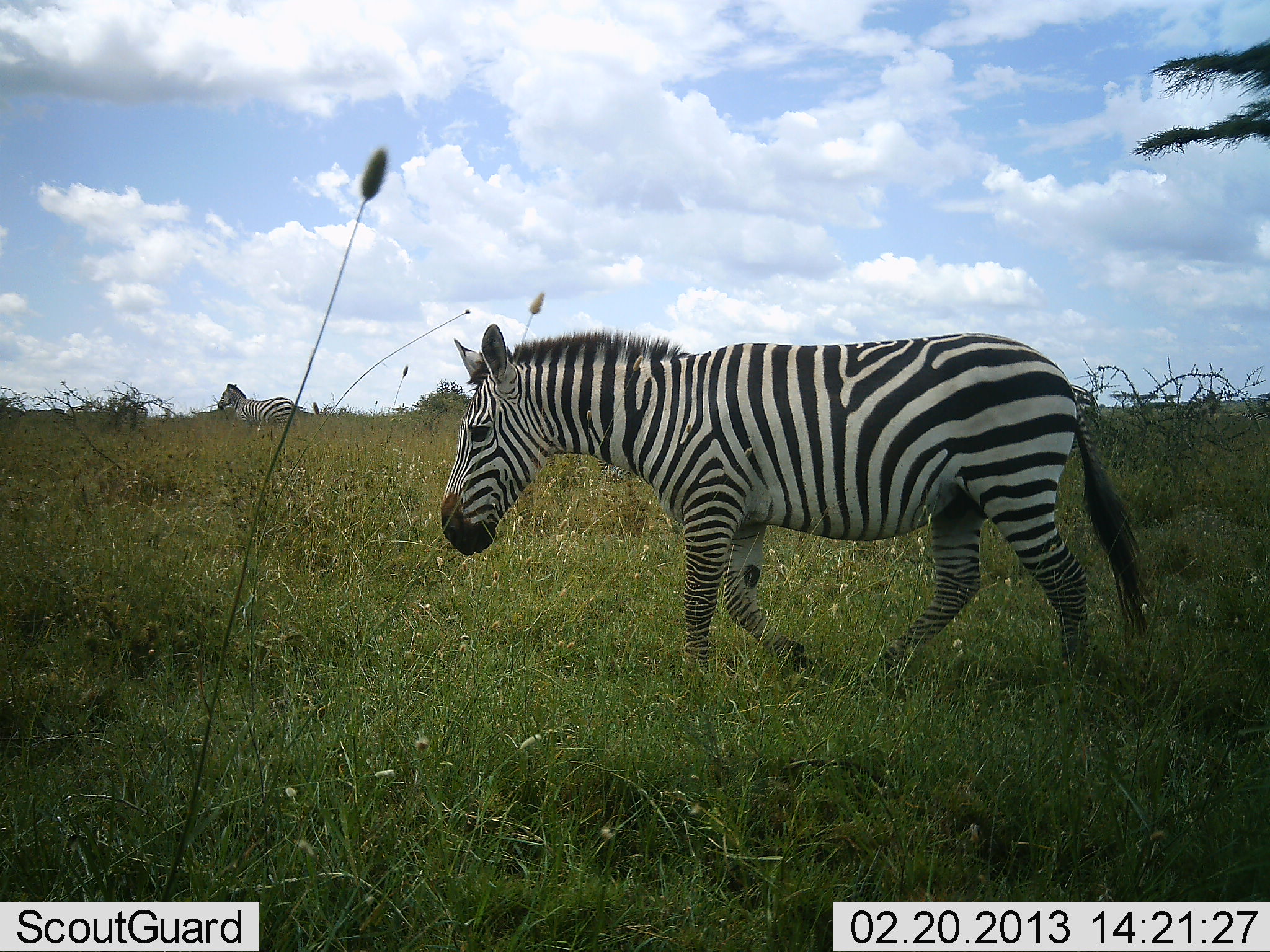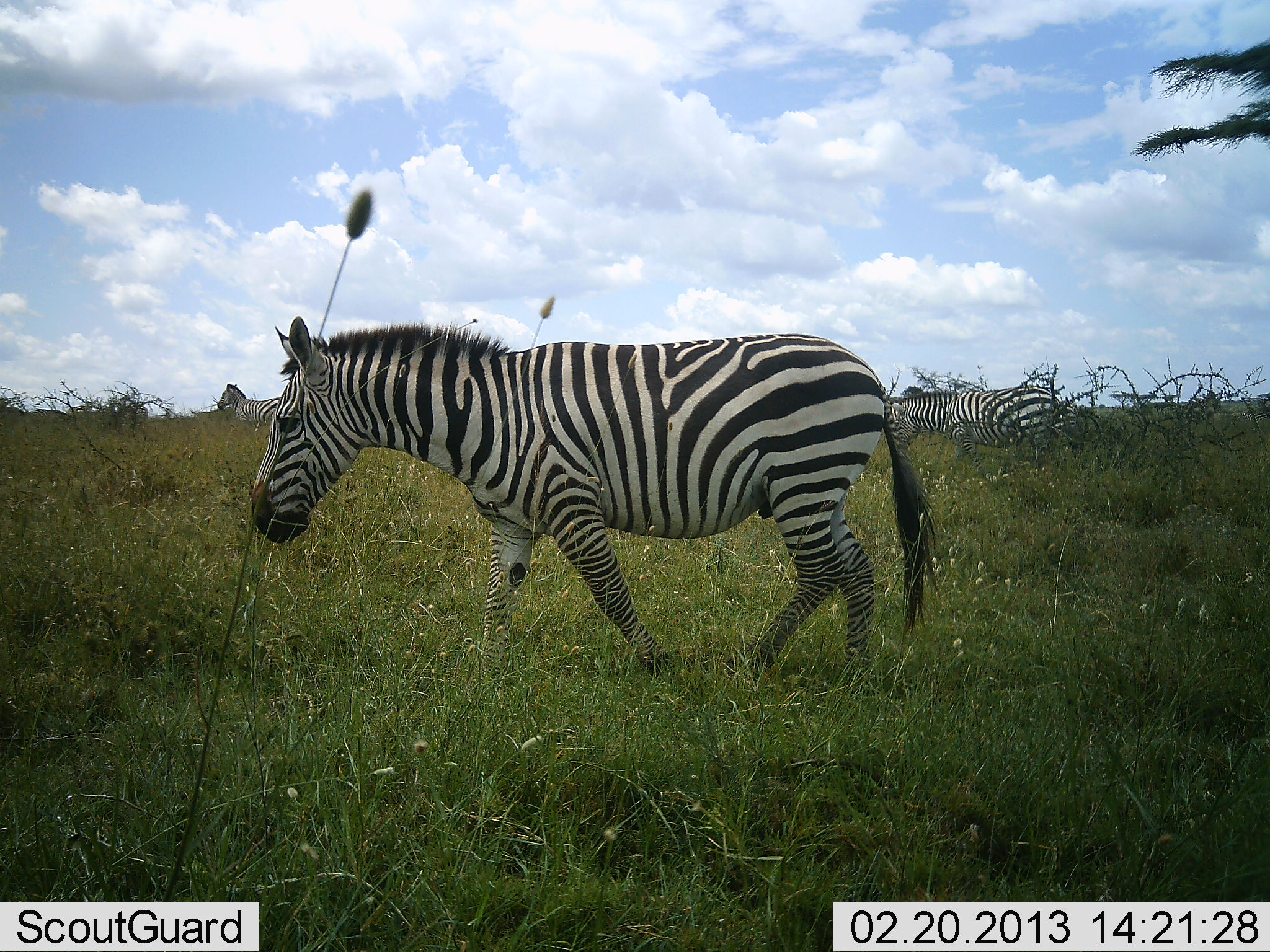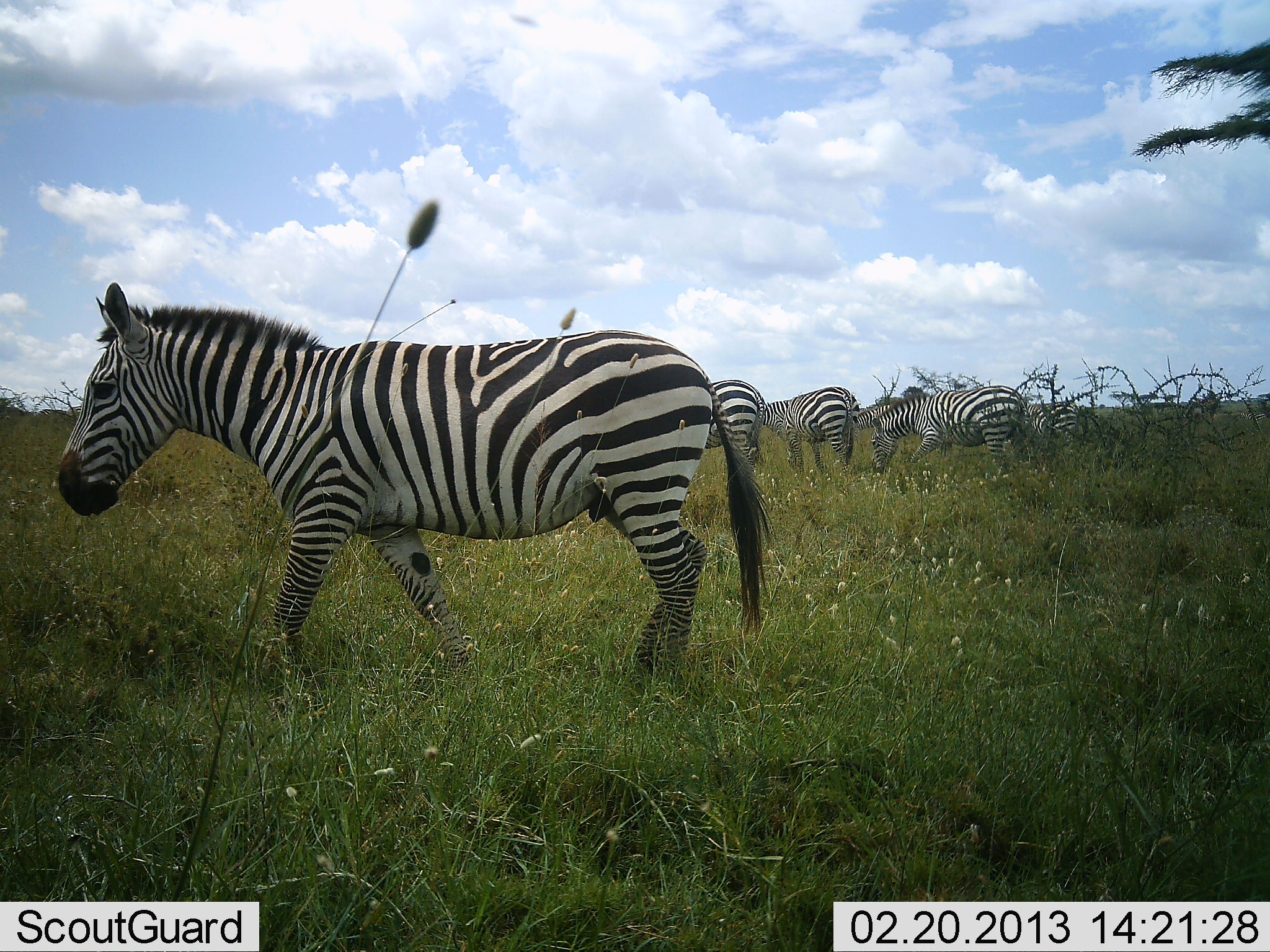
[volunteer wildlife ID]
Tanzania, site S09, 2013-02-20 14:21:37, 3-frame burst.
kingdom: Animalia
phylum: Chordata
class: Mammalia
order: Perissodactyla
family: Equidae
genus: Equus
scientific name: Equus quagga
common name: plains zebra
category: zebra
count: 6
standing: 43%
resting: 0%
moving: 93%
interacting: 0%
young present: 0%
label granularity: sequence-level